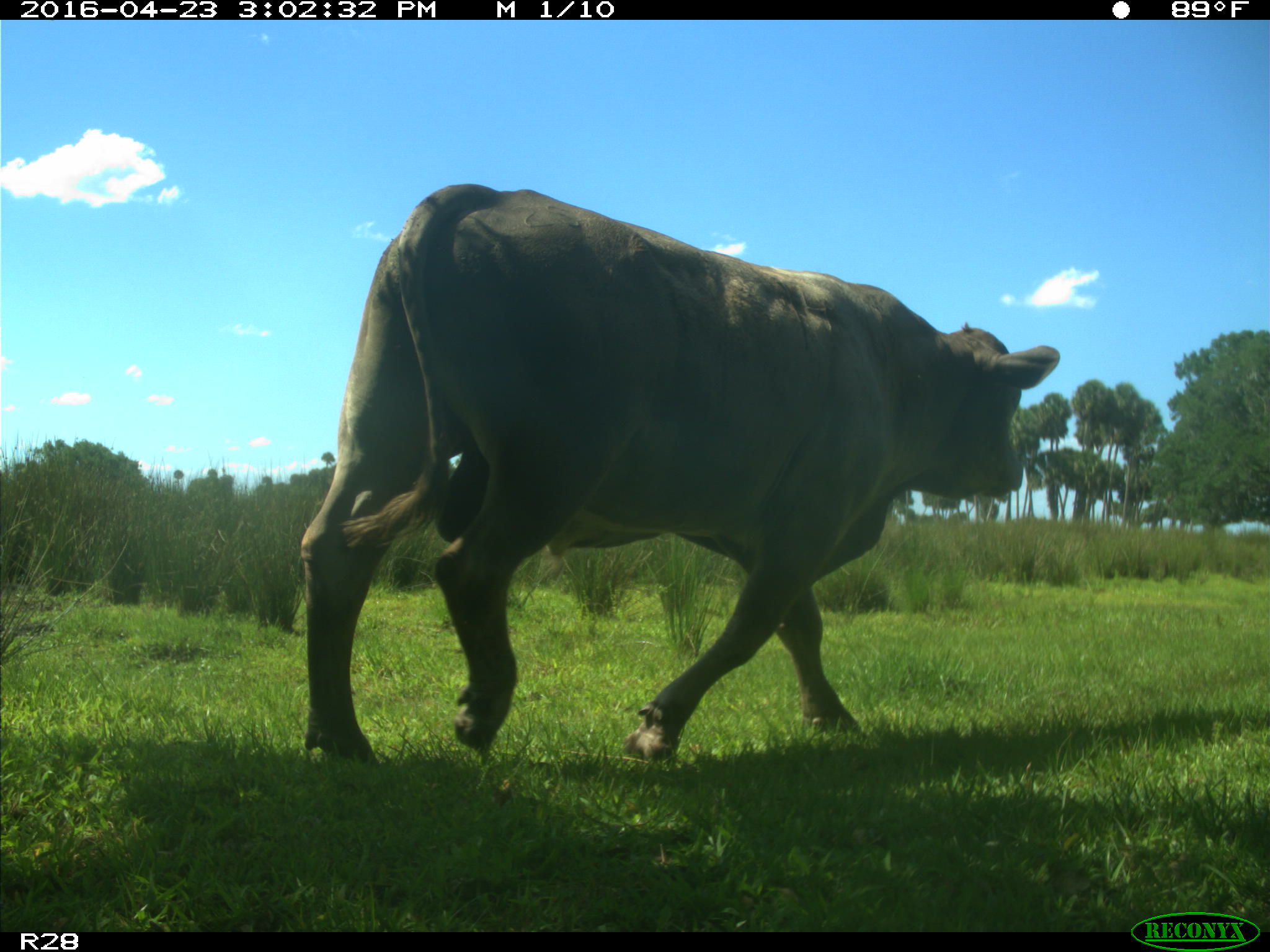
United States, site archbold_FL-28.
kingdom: Animalia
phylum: Chordata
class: Mammalia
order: Artiodactyla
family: Bovidae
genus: Bos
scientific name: Bos taurus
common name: domestic cow